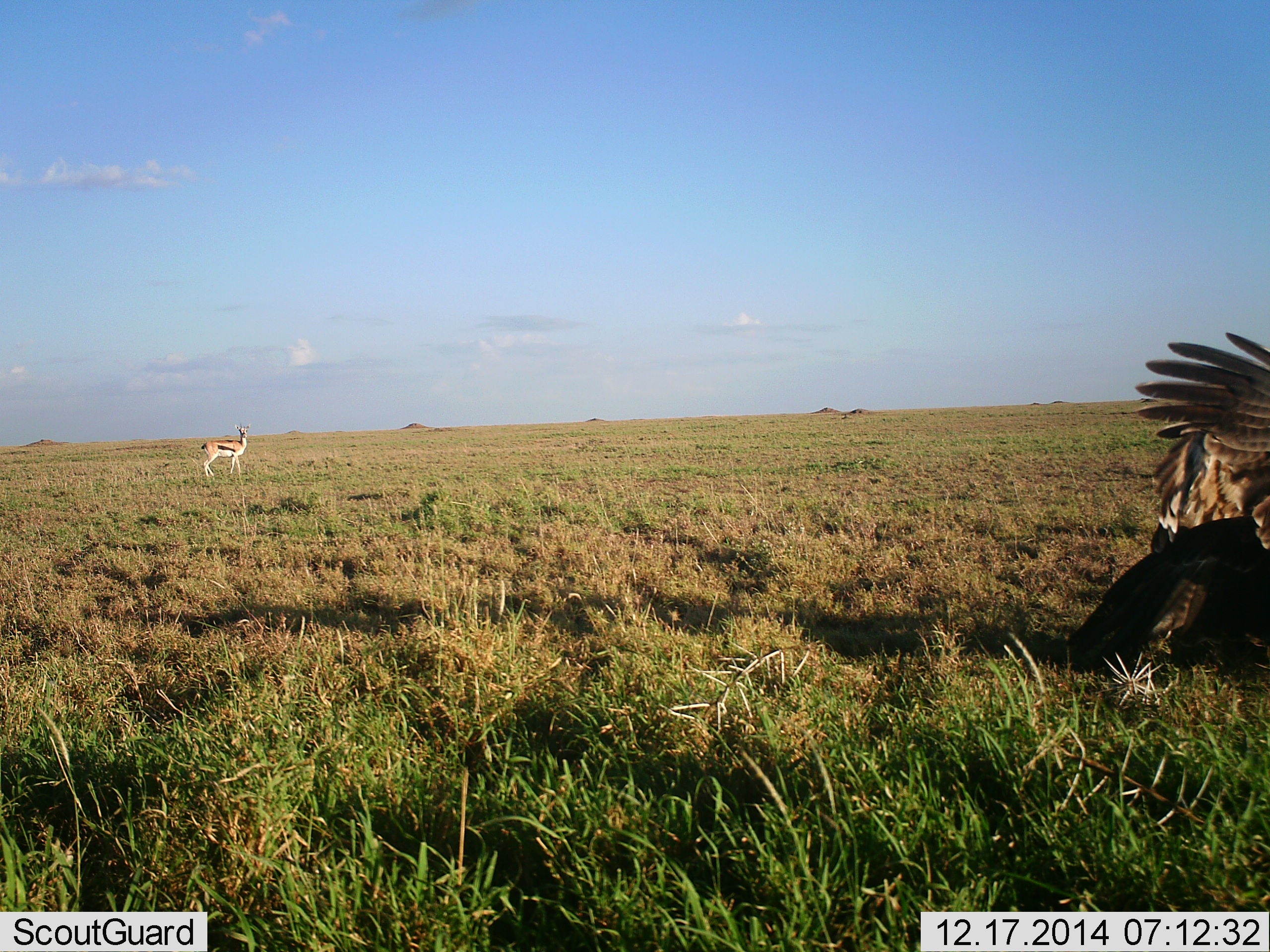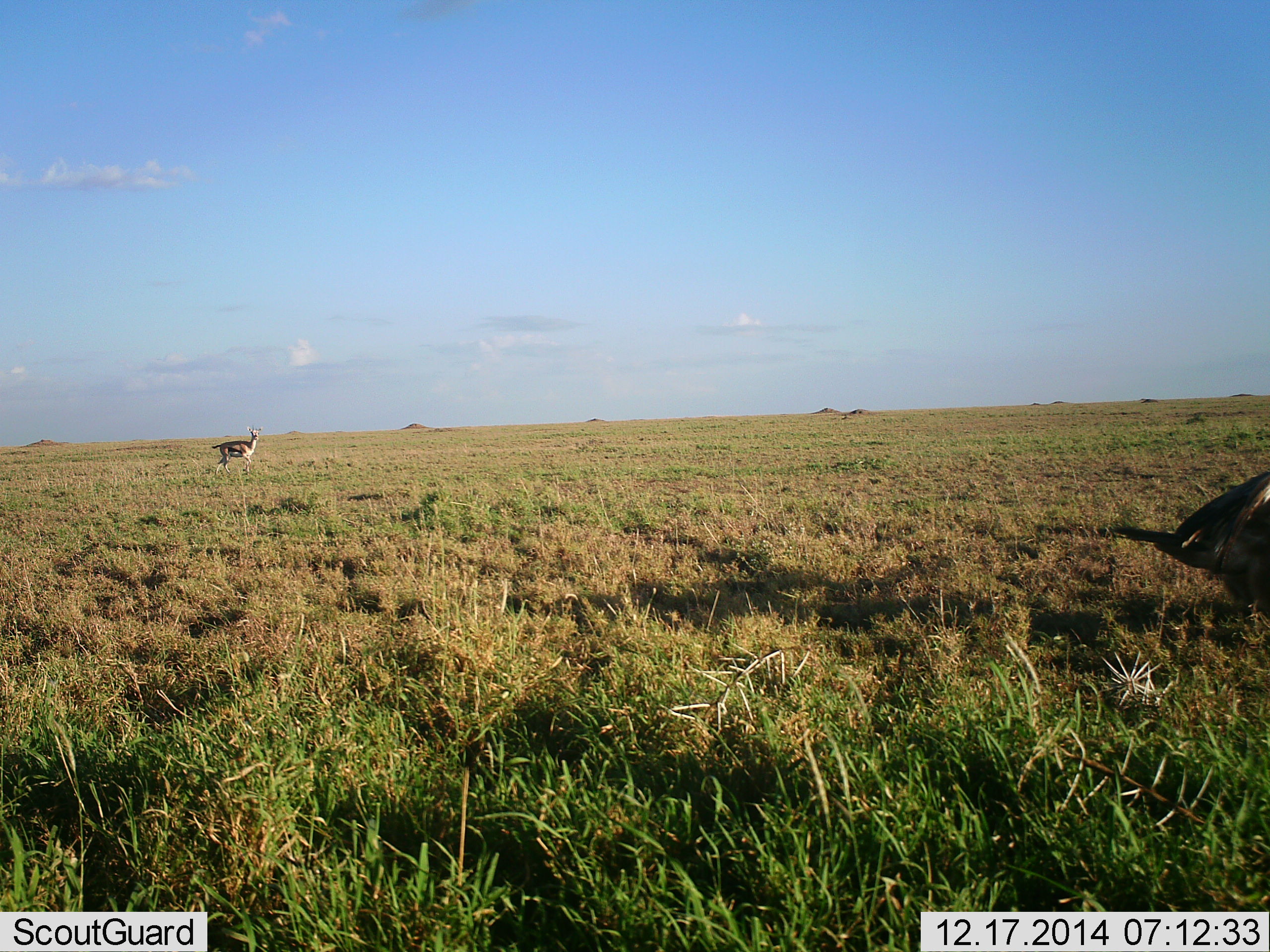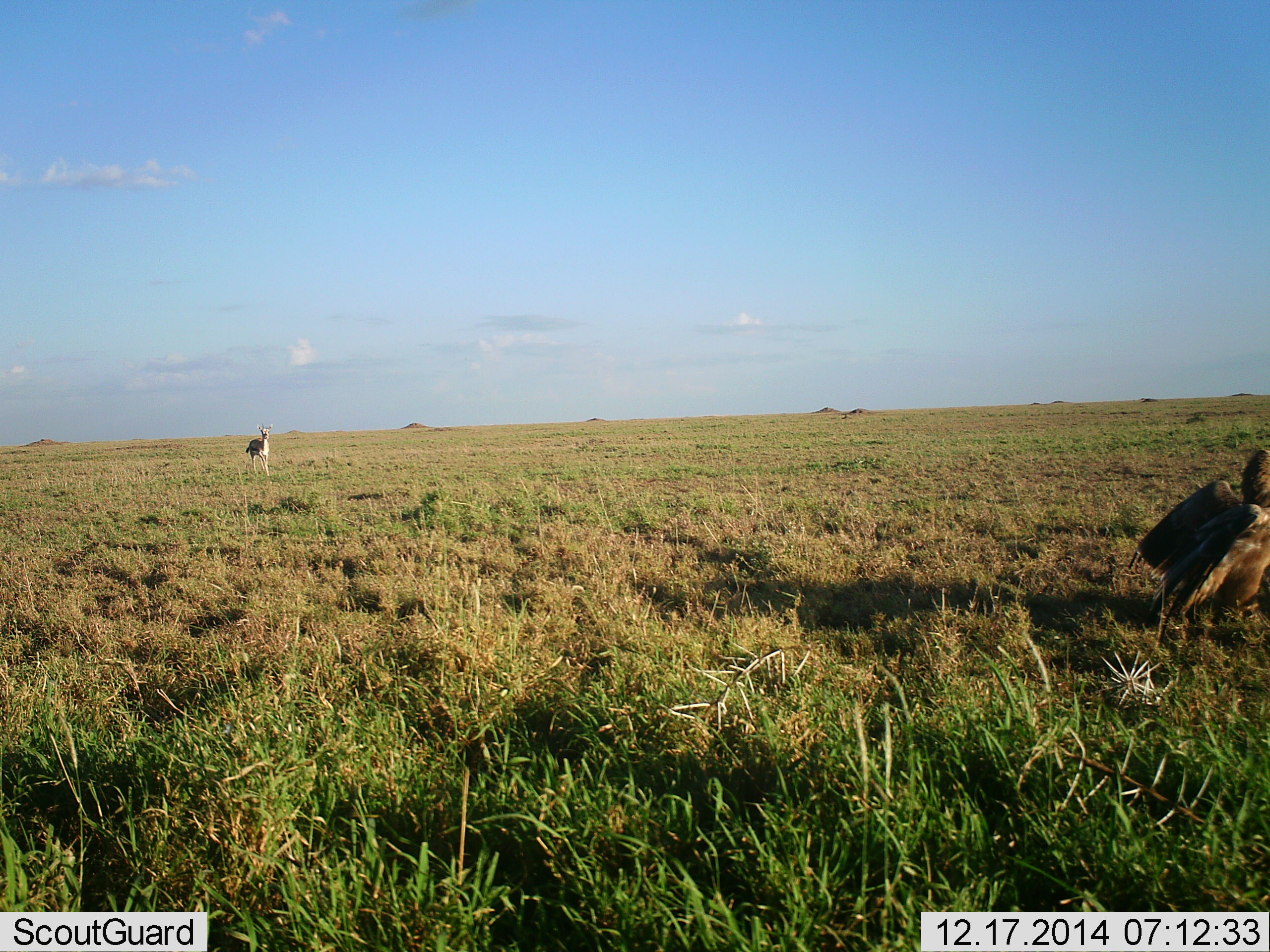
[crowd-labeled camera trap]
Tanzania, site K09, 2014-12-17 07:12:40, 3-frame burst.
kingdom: Animalia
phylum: Chordata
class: Mammalia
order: Artiodactyla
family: Bovidae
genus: Eudorcas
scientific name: Eudorcas thomsonii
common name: thomson's gazelle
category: gazellethomsons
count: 1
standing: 62%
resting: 0%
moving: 38%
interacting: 6%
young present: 0%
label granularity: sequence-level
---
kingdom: Animalia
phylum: Chordata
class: Aves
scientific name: Aves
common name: bird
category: otherbird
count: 1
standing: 45%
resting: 0%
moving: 73%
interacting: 9%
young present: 0%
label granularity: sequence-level